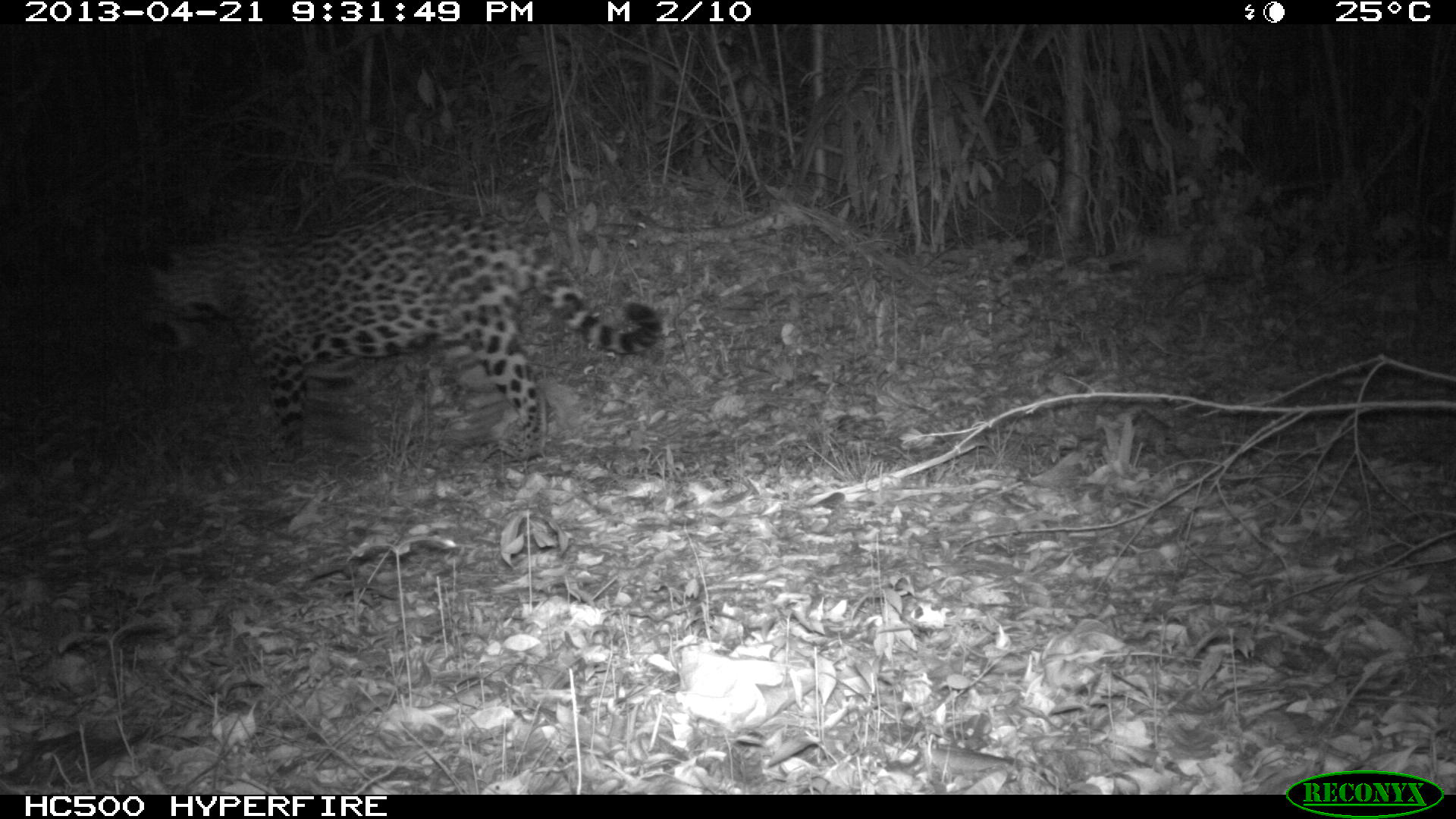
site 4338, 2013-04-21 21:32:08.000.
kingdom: Animalia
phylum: Chordata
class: Mammalia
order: Carnivora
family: Felidae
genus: Panthera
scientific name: Panthera onca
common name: jaguar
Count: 1.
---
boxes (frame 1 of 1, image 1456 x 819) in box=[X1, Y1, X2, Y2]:
panthera onca: box=[139, 203, 663, 468]